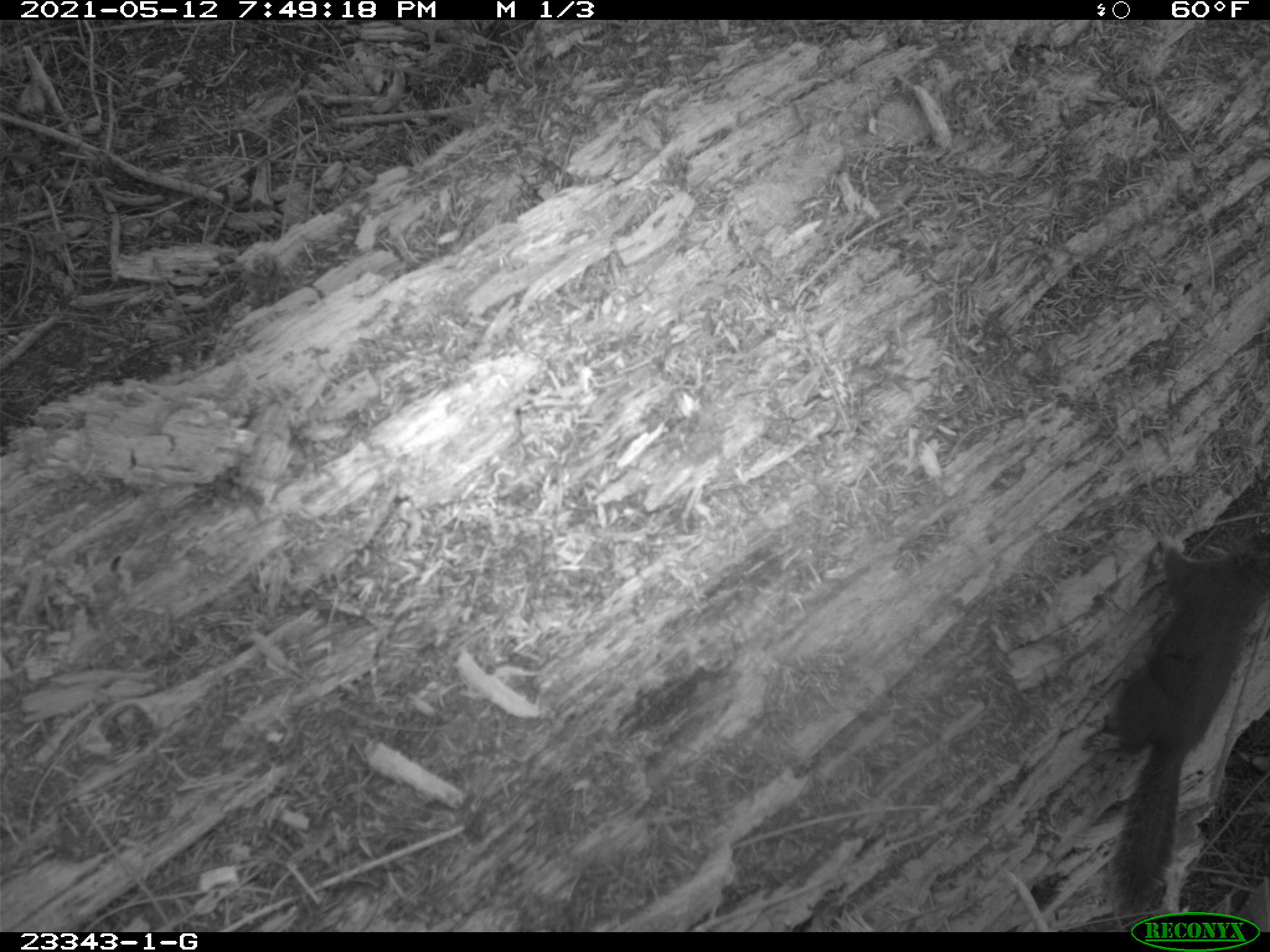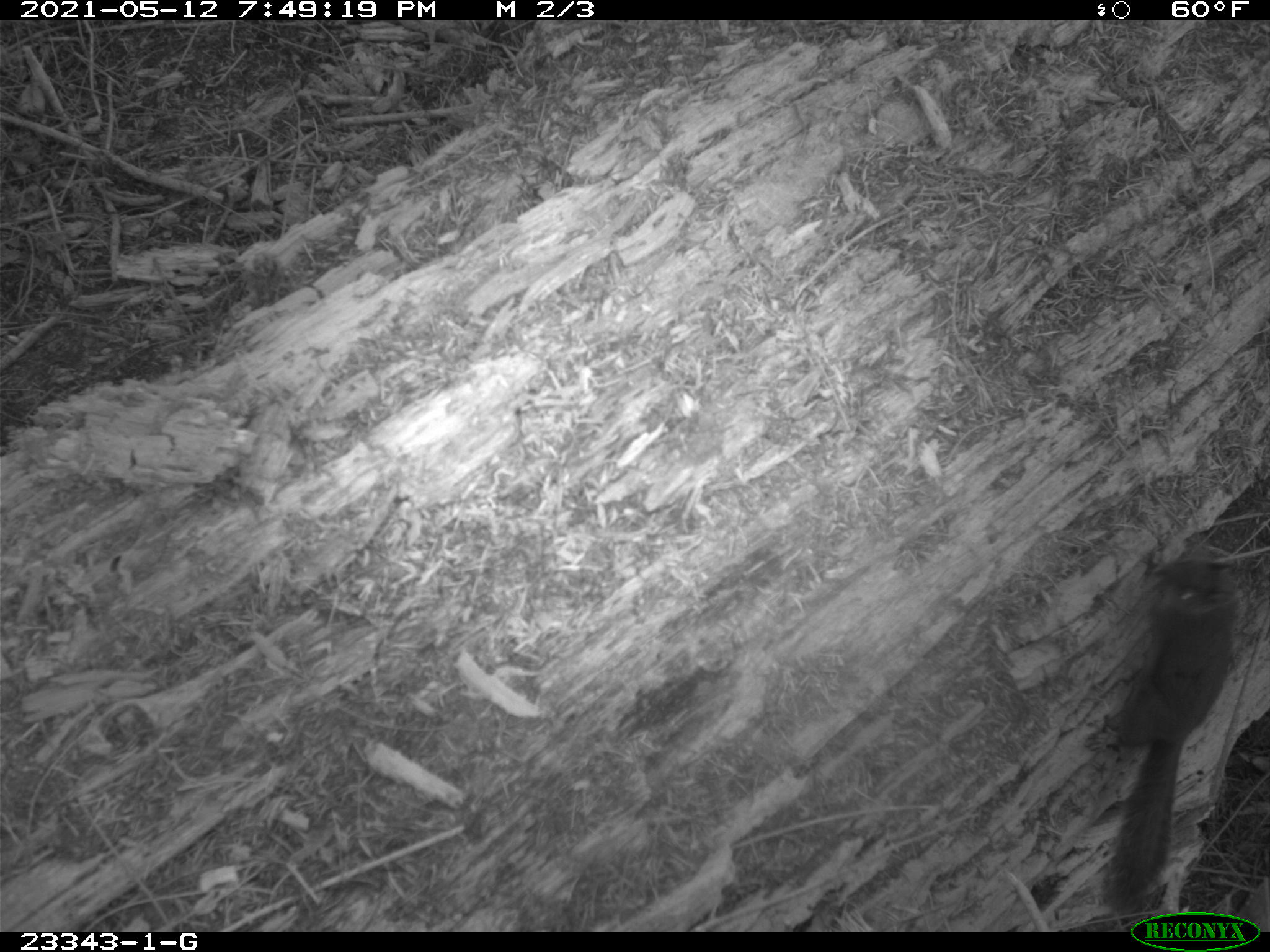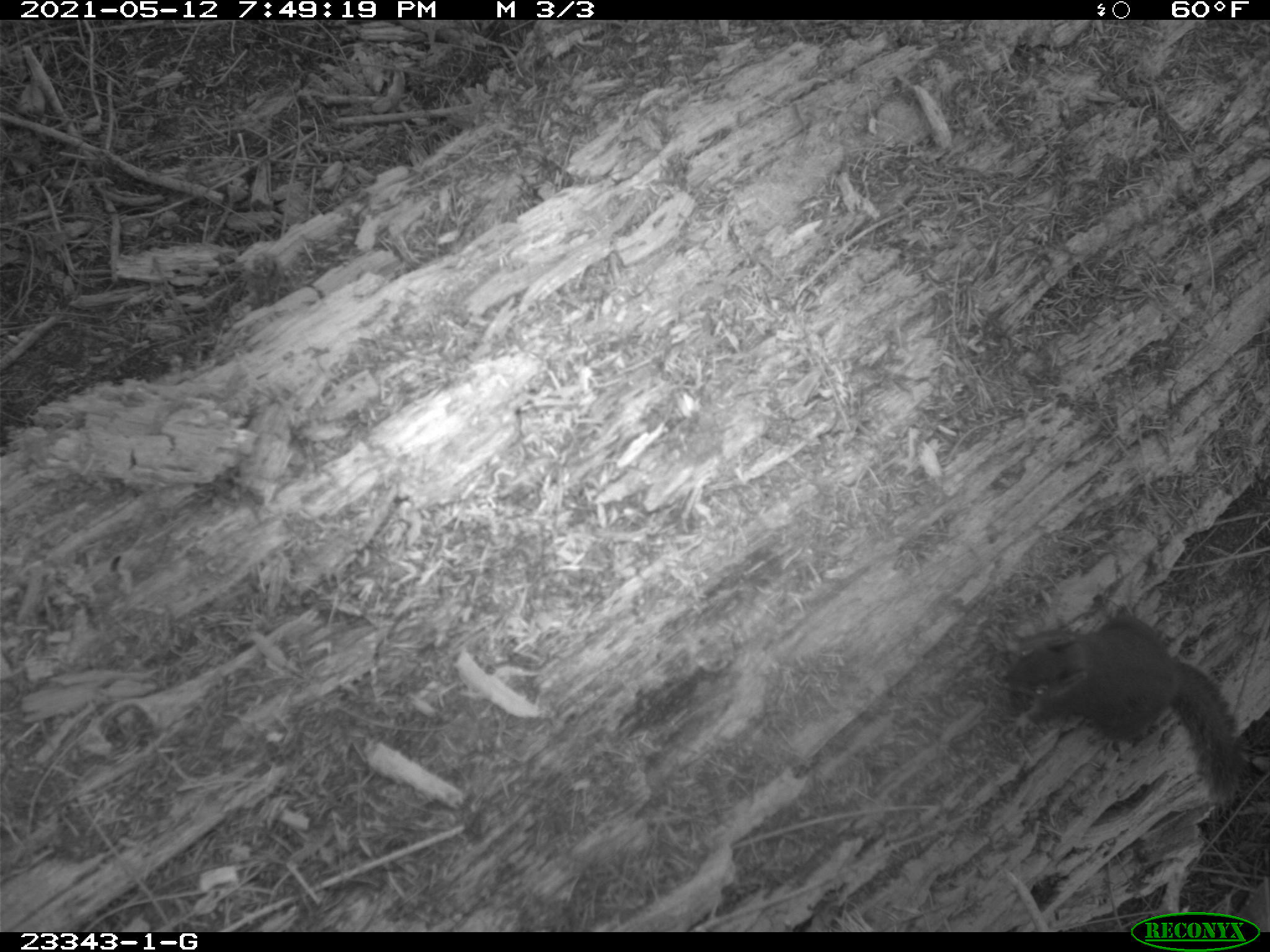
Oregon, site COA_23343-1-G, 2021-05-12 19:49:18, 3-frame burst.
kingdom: Animalia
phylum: Chordata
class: Mammalia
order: Rodentia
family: Sciuridae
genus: Tamiasciurus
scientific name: Tamiasciurus douglasii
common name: douglas squirrel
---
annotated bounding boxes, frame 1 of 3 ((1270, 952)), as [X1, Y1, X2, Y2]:
douglas squirrel: [1076, 531, 1265, 908]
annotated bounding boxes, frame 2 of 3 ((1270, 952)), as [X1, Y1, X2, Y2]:
douglas squirrel: [1075, 548, 1248, 908]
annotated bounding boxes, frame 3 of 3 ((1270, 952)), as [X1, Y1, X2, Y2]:
douglas squirrel: [988, 603, 1250, 817]